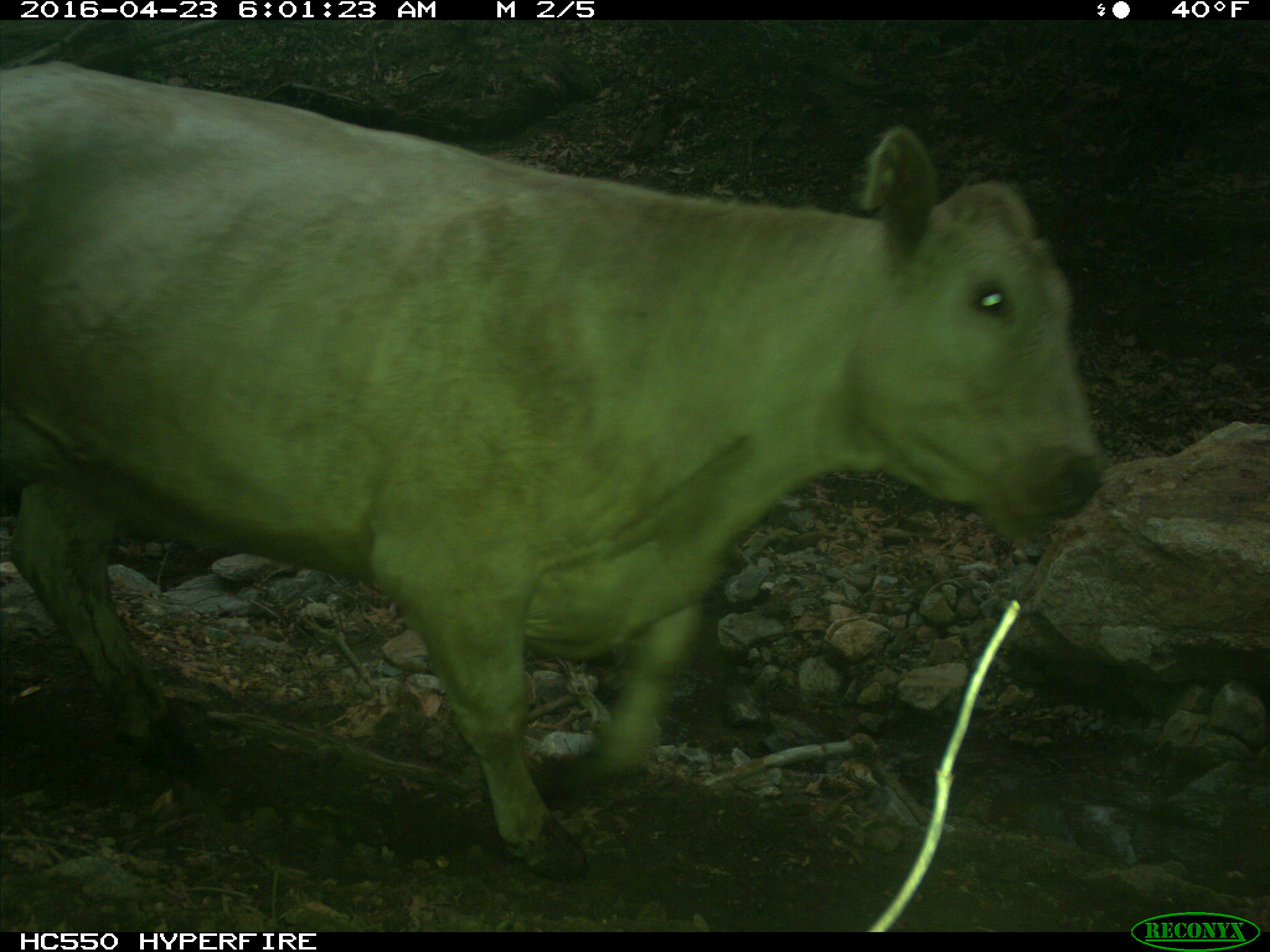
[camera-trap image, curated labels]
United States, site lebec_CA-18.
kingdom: Animalia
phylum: Chordata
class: Mammalia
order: Artiodactyla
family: Bovidae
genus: Bos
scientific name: Bos taurus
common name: domestic cow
Bos taurus (domestic cow).